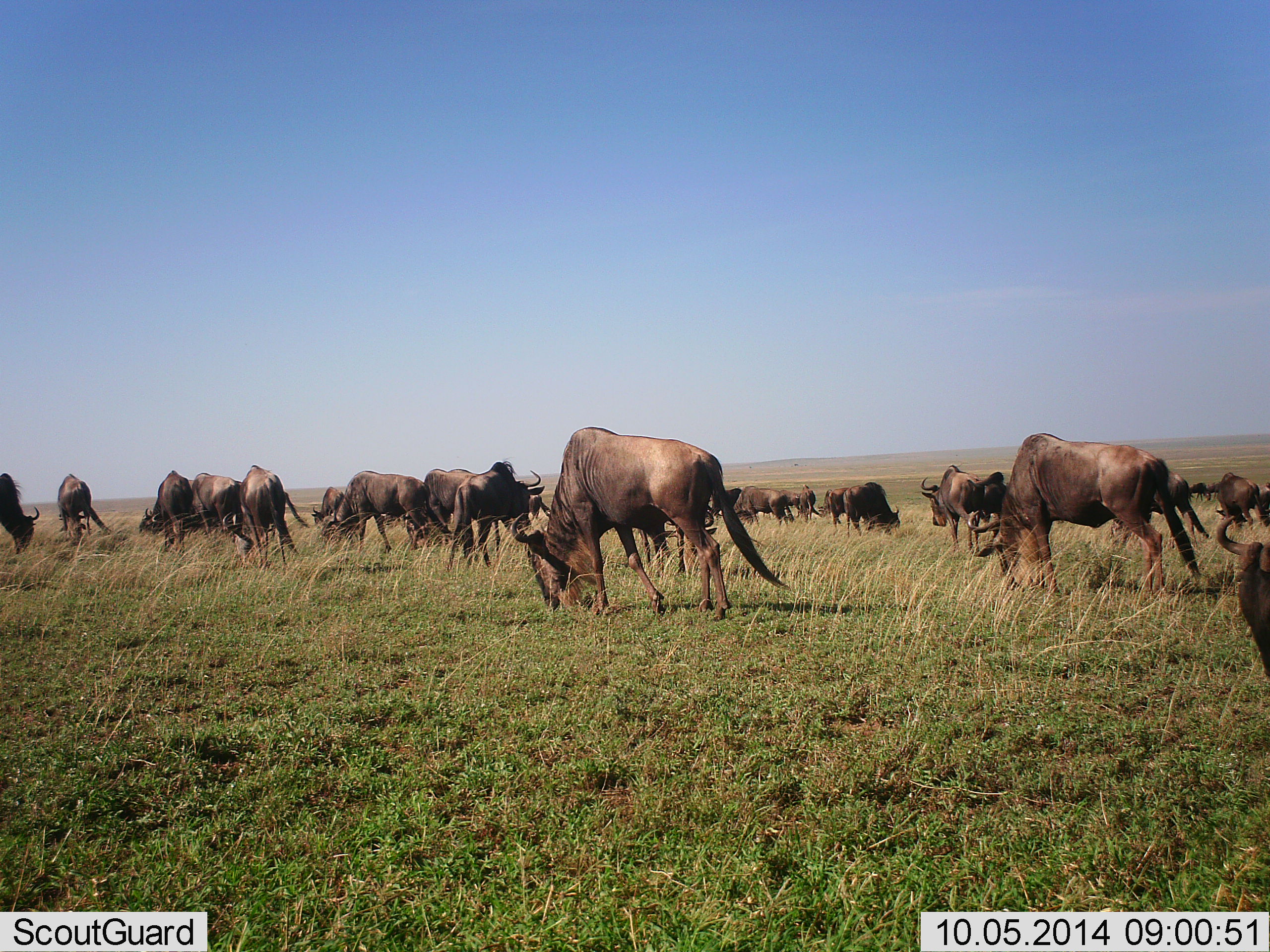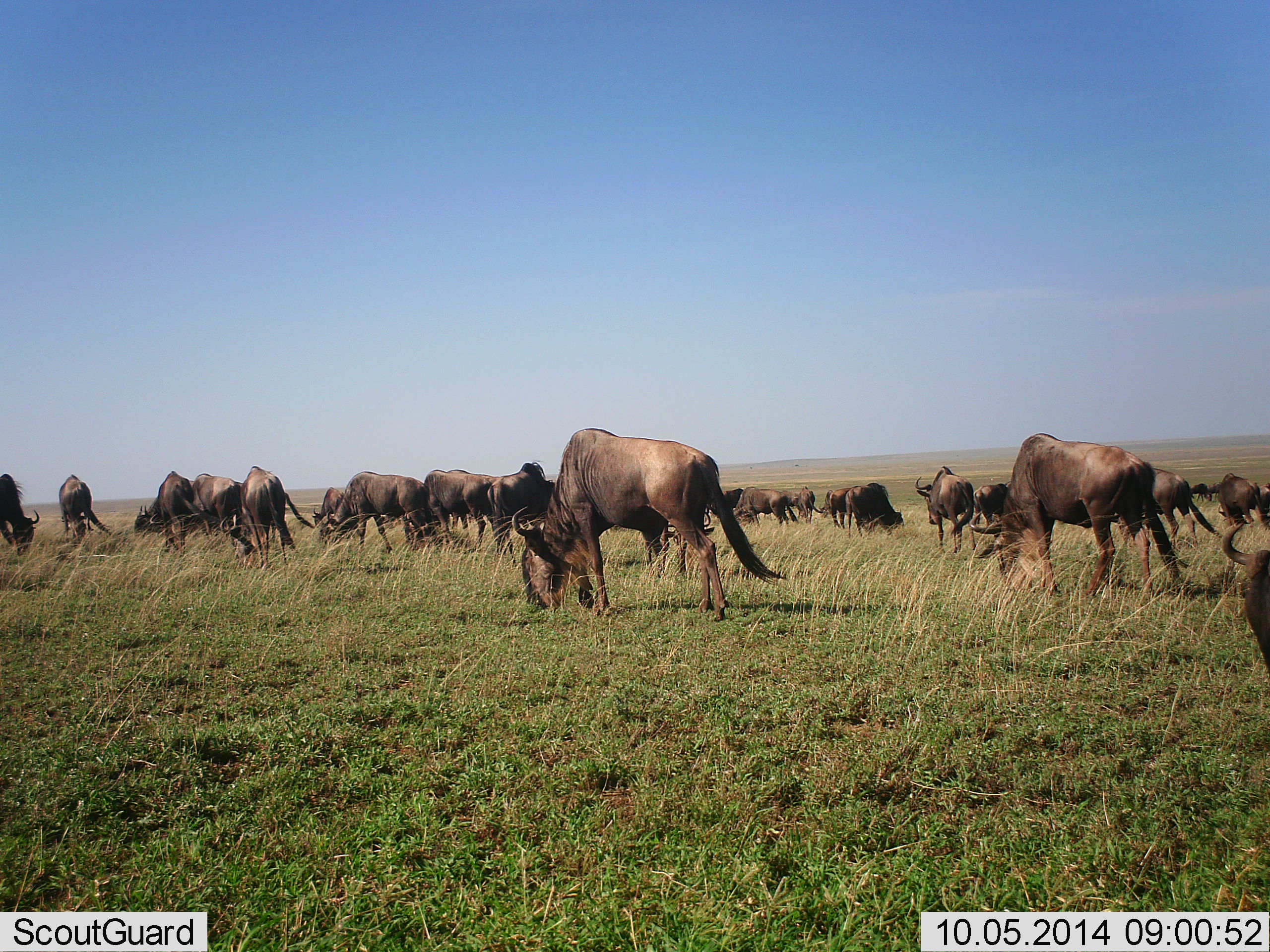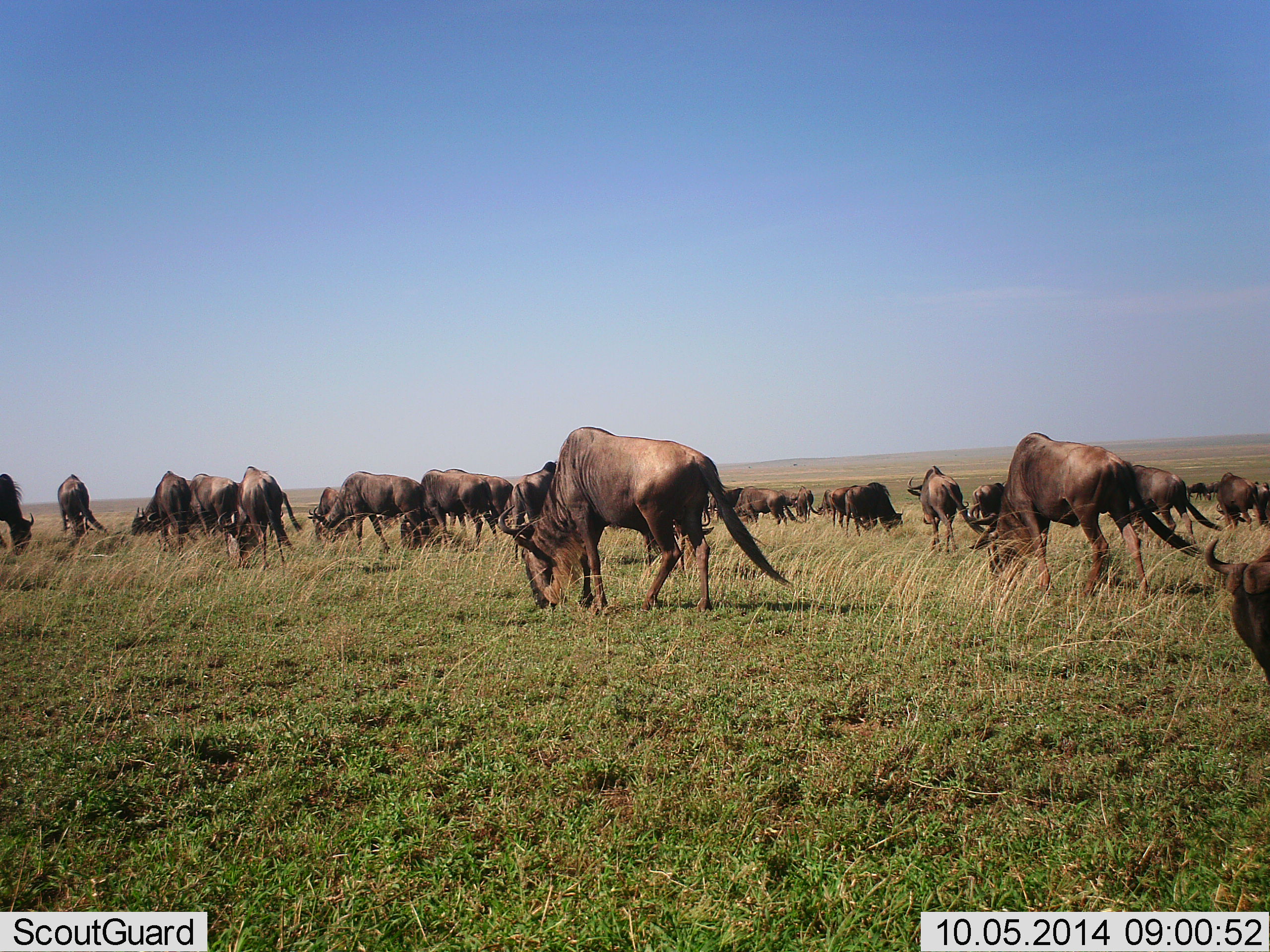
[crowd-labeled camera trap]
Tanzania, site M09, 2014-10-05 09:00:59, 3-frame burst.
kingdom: Animalia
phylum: Chordata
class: Mammalia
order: Artiodactyla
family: Bovidae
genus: Connochaetes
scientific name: Connochaetes taurinus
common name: blue wildebeest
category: wildebeest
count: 11-50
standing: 20%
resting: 0%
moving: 60%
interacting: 20%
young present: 0%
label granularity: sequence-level